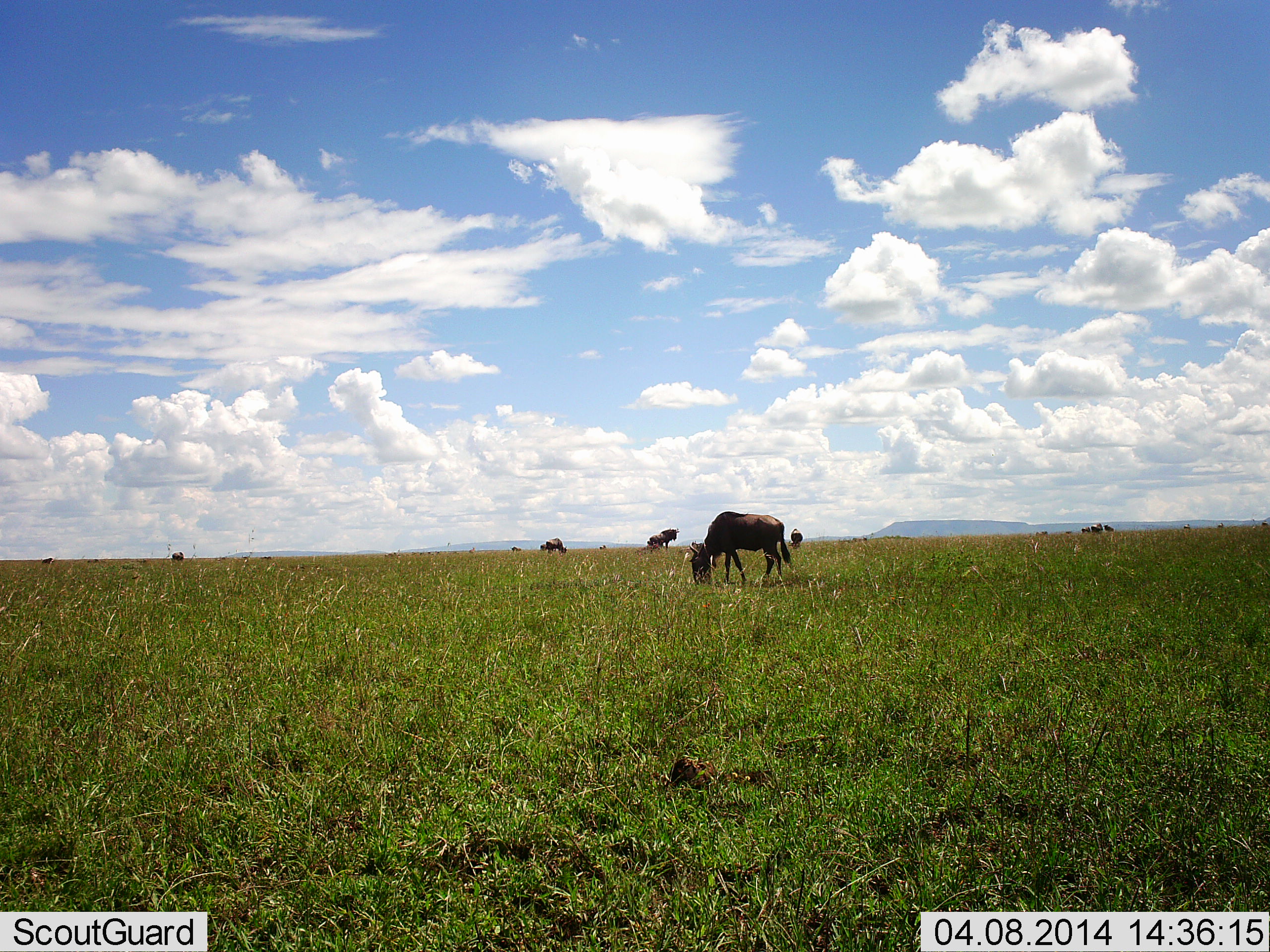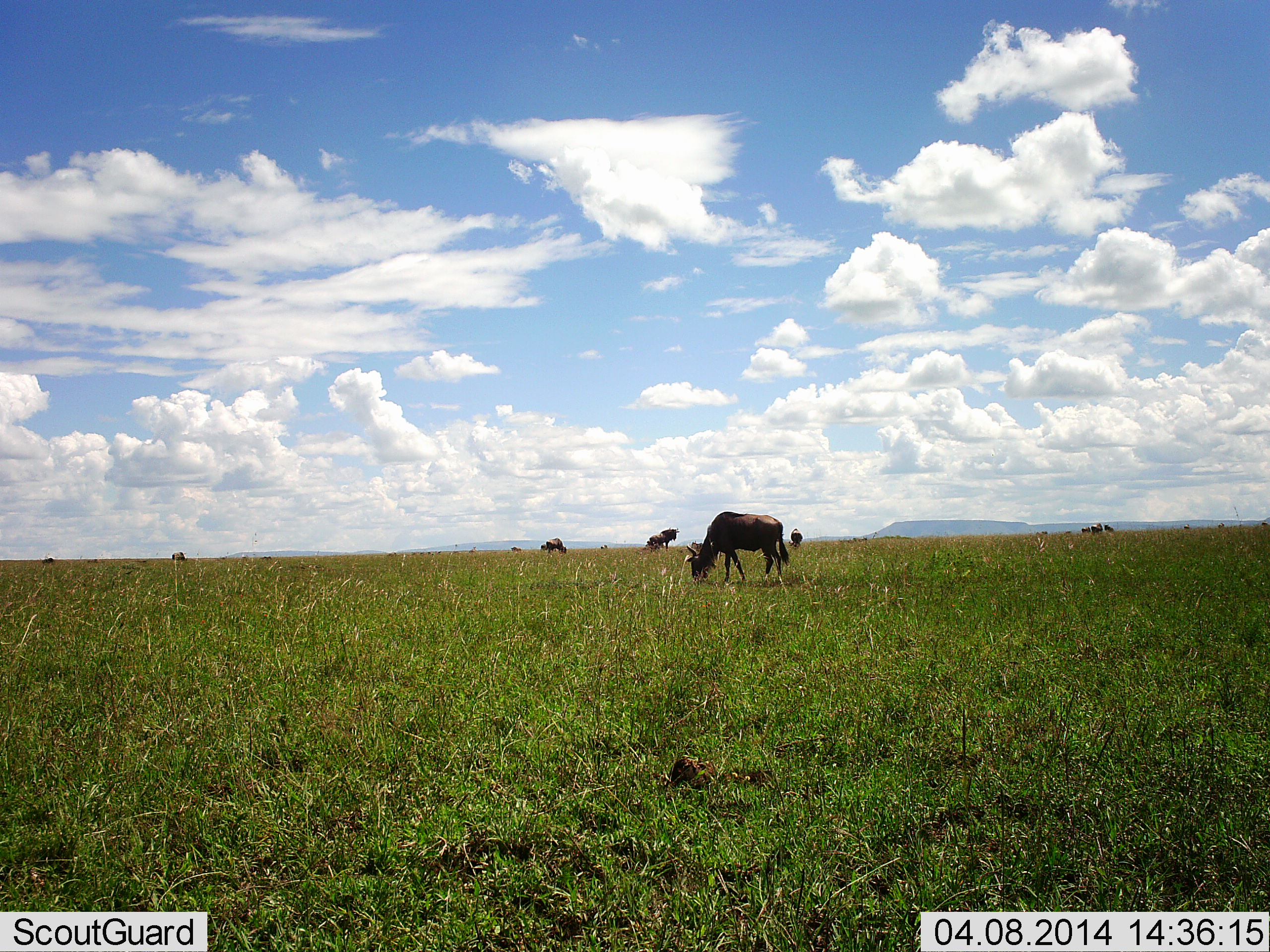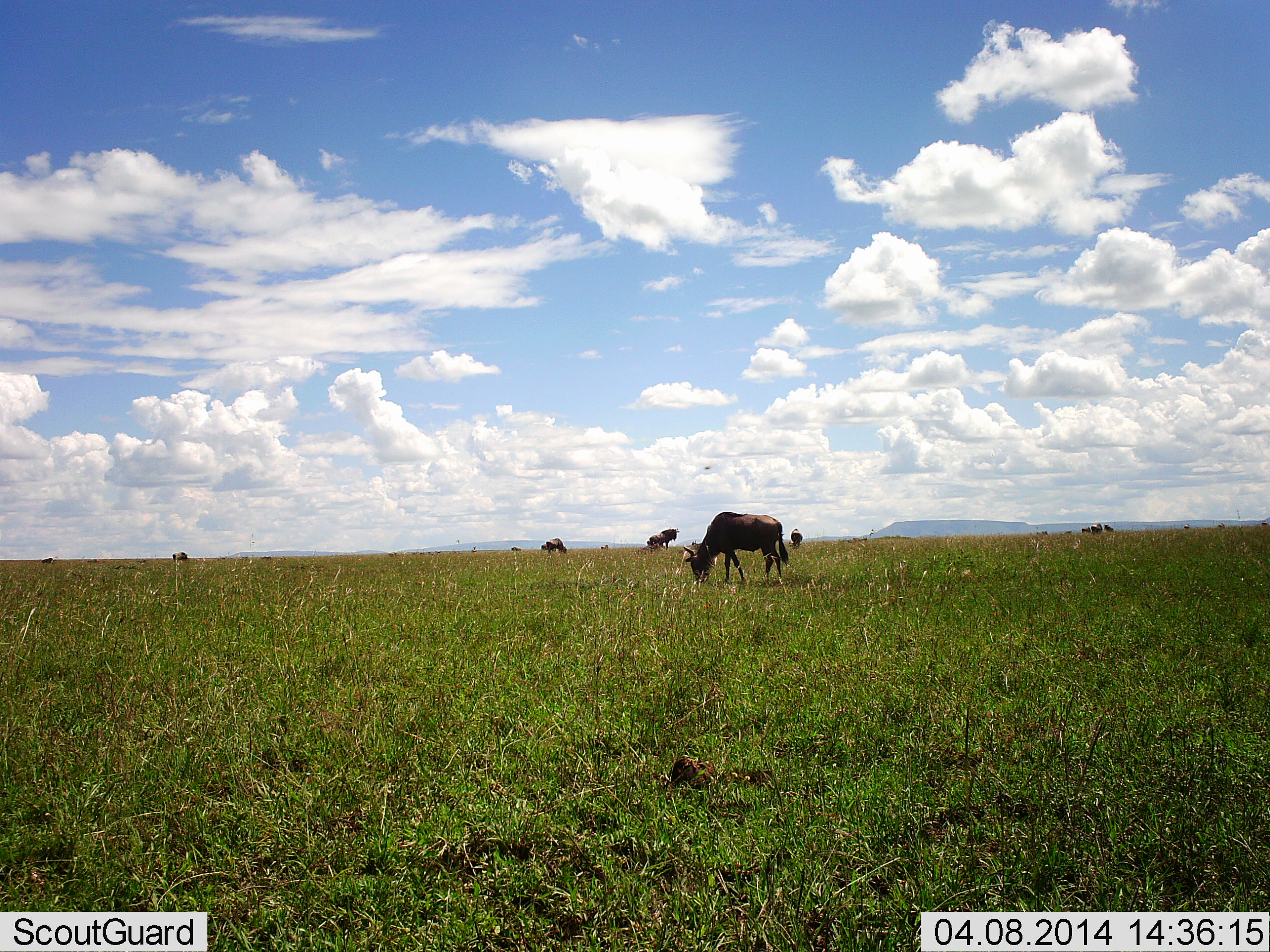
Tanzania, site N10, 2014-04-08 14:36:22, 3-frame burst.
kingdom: Animalia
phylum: Chordata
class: Mammalia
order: Artiodactyla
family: Bovidae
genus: Connochaetes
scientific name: Connochaetes taurinus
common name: blue wildebeest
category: wildebeest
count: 7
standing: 60%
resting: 0%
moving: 10%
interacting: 0%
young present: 0%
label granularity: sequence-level